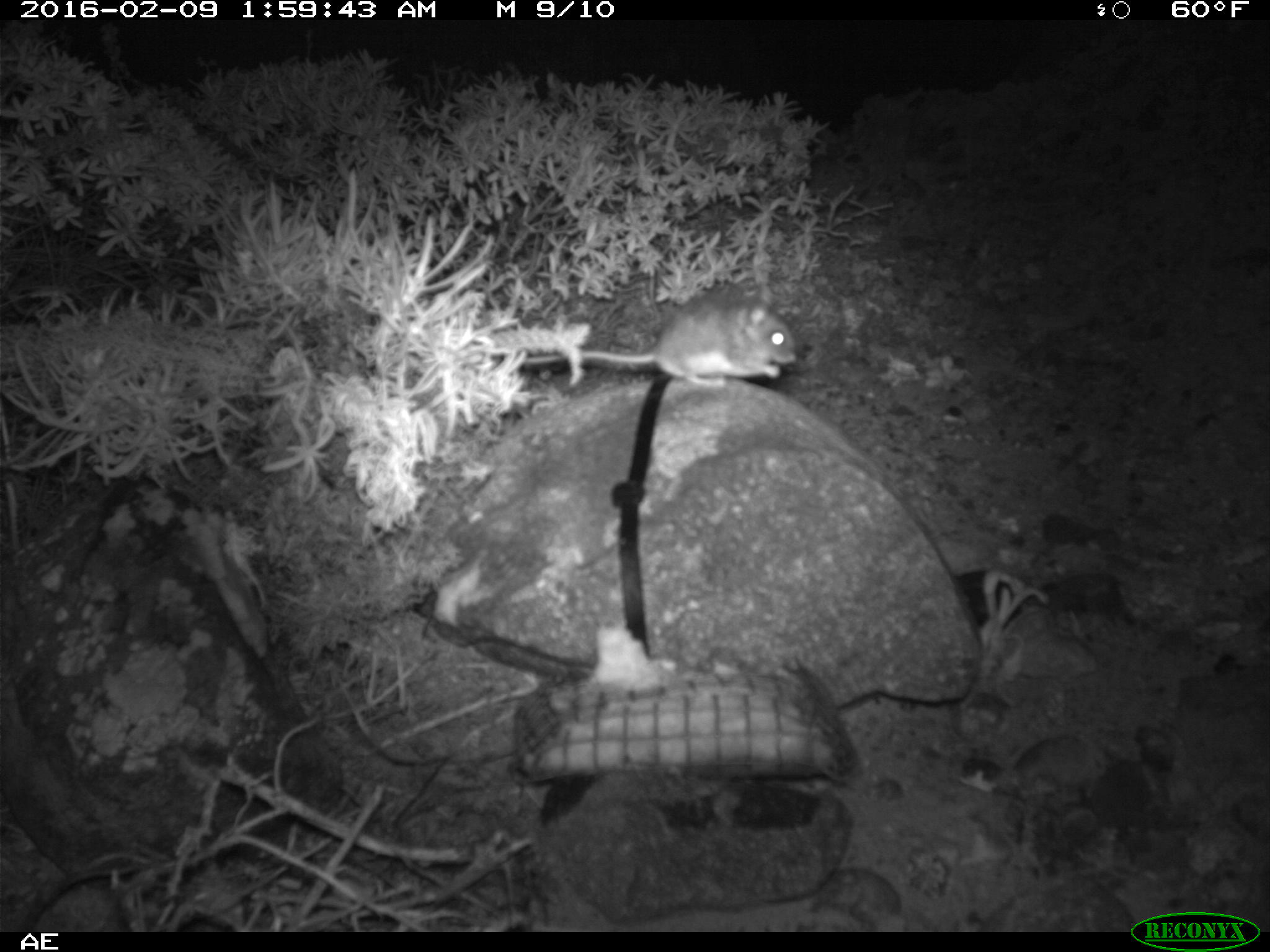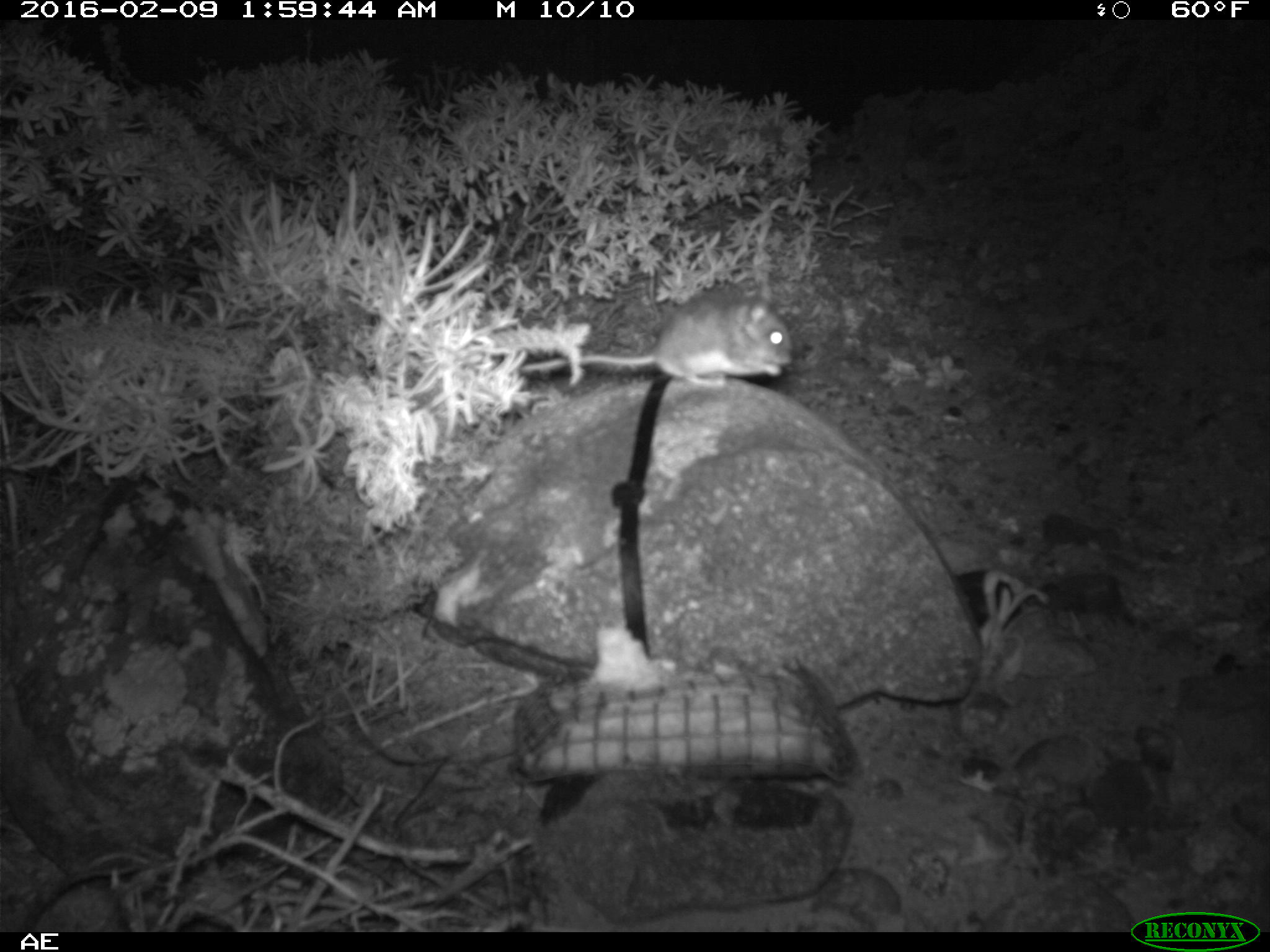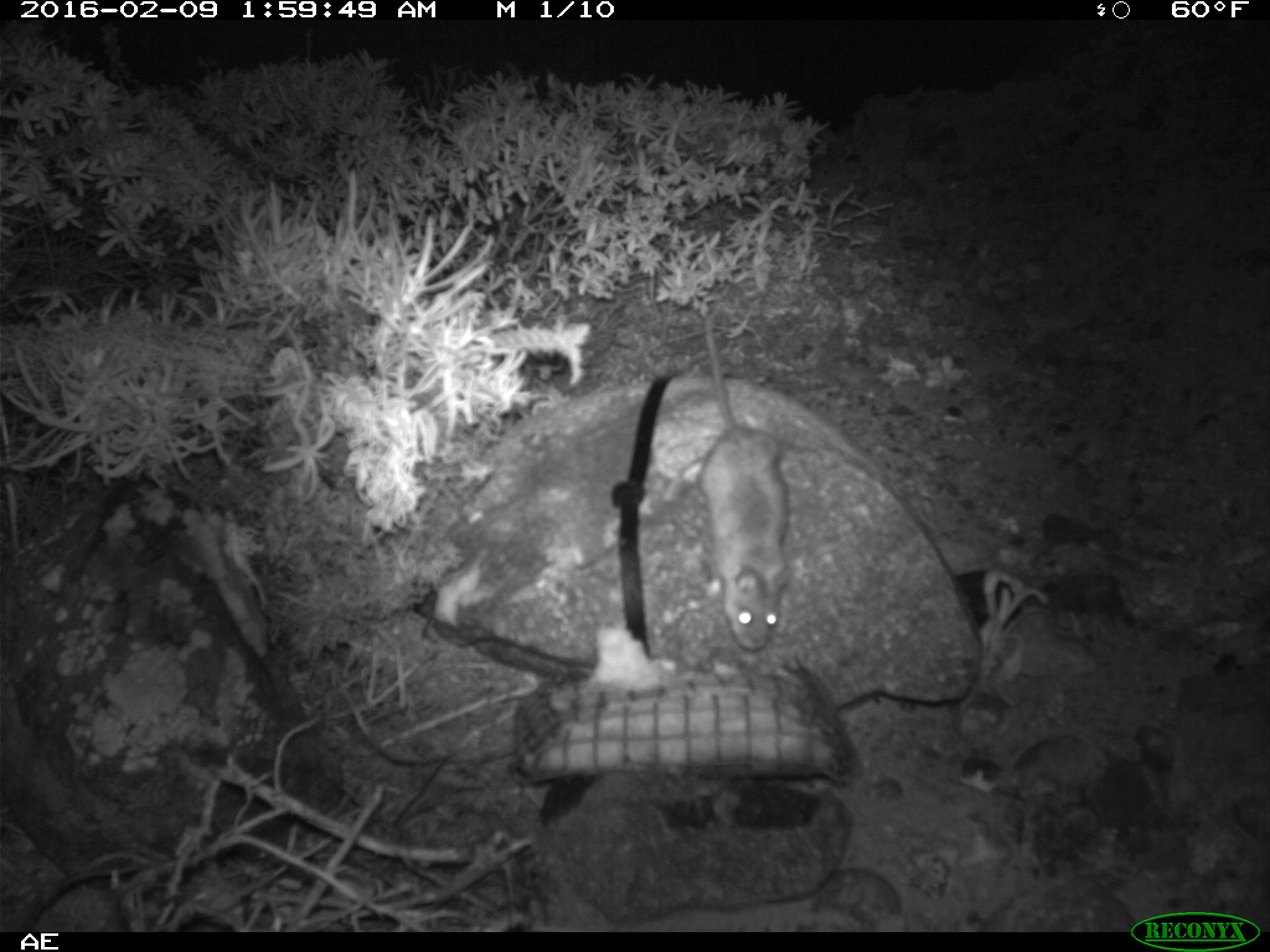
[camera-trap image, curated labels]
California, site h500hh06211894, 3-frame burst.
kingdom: Animalia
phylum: Chordata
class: Mammalia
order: Rodentia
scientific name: Rodentia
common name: rodent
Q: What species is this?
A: Rodent (Rodentia).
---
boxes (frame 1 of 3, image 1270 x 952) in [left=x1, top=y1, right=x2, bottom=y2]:
rodent: [left=525, top=288, right=797, bottom=387]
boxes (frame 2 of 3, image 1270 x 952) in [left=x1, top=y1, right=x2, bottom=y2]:
rodent: [left=521, top=277, right=798, bottom=384]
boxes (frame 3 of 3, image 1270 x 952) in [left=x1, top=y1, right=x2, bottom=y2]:
rodent: [left=695, top=298, right=792, bottom=650]